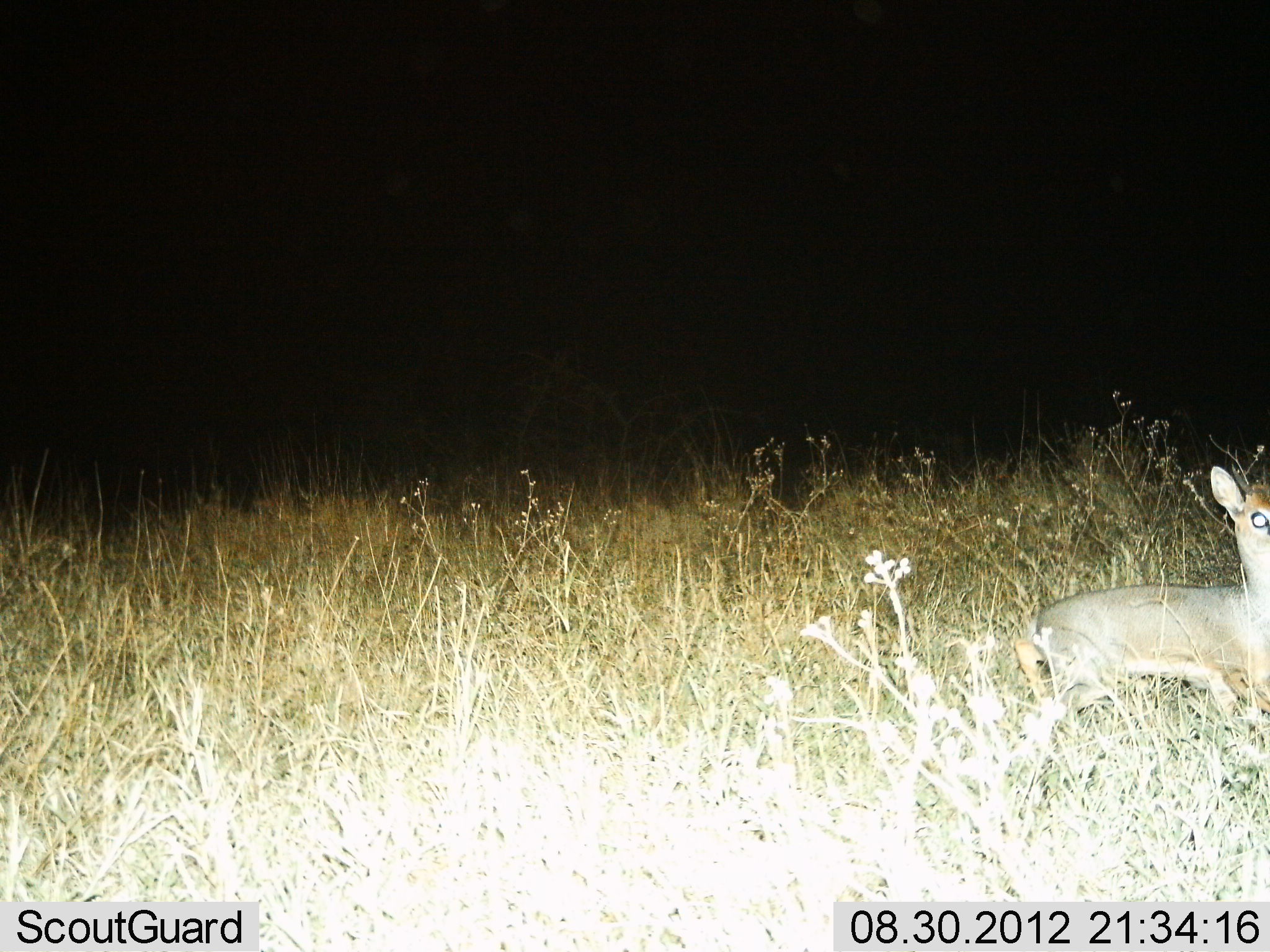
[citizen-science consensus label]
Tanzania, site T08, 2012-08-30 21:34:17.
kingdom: Animalia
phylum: Chordata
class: Mammalia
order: Artiodactyla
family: Bovidae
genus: Madoqua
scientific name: Madoqua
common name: dikdik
Dikdik (Madoqua), count 1. Behavior (volunteer vote fractions): standing 60%, resting 10%, moving 30%, interacting 0%. Young present (vote fraction): 20%. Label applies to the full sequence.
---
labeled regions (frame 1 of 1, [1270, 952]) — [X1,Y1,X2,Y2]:
animal: [1014,467,1270,763]